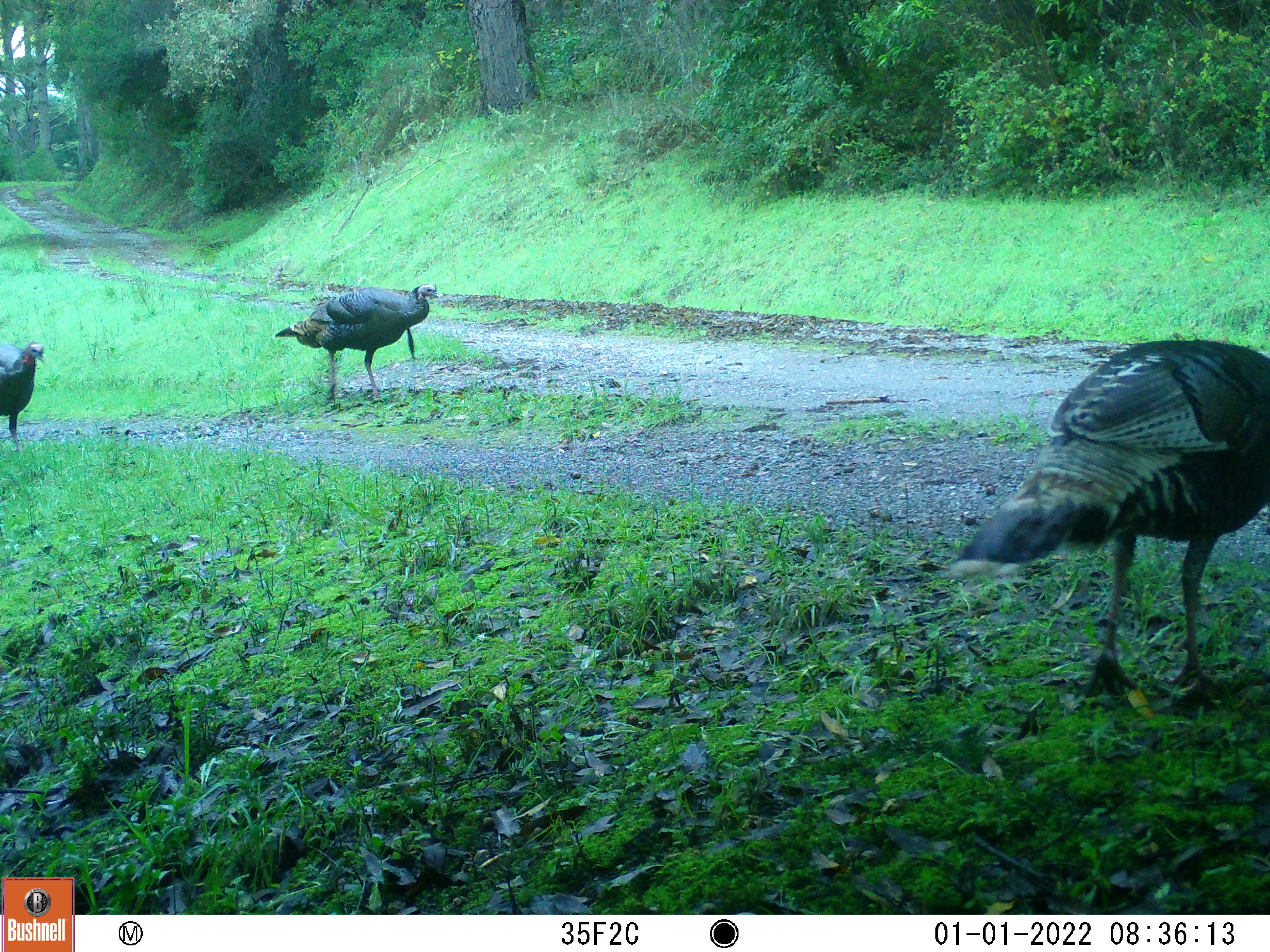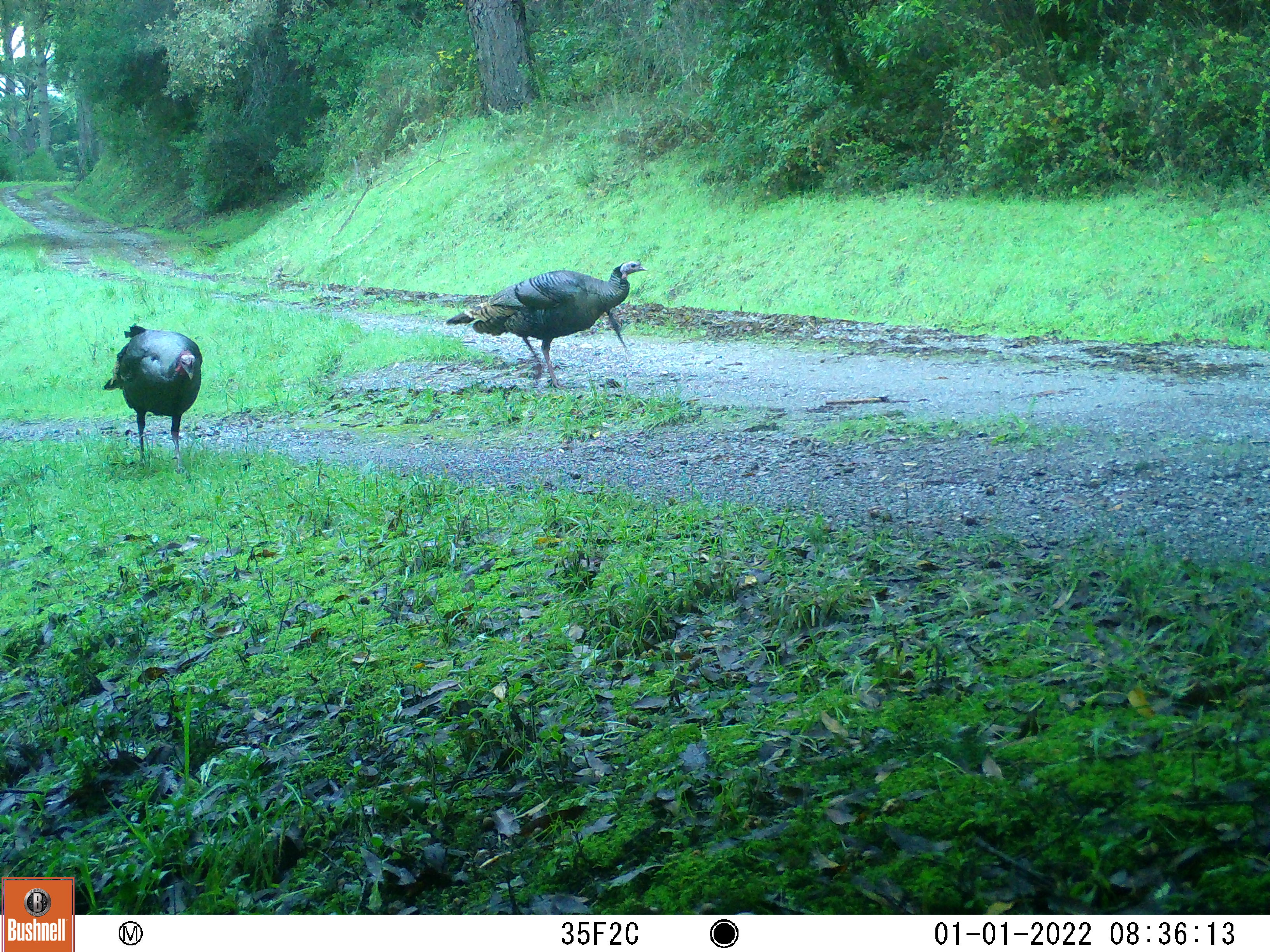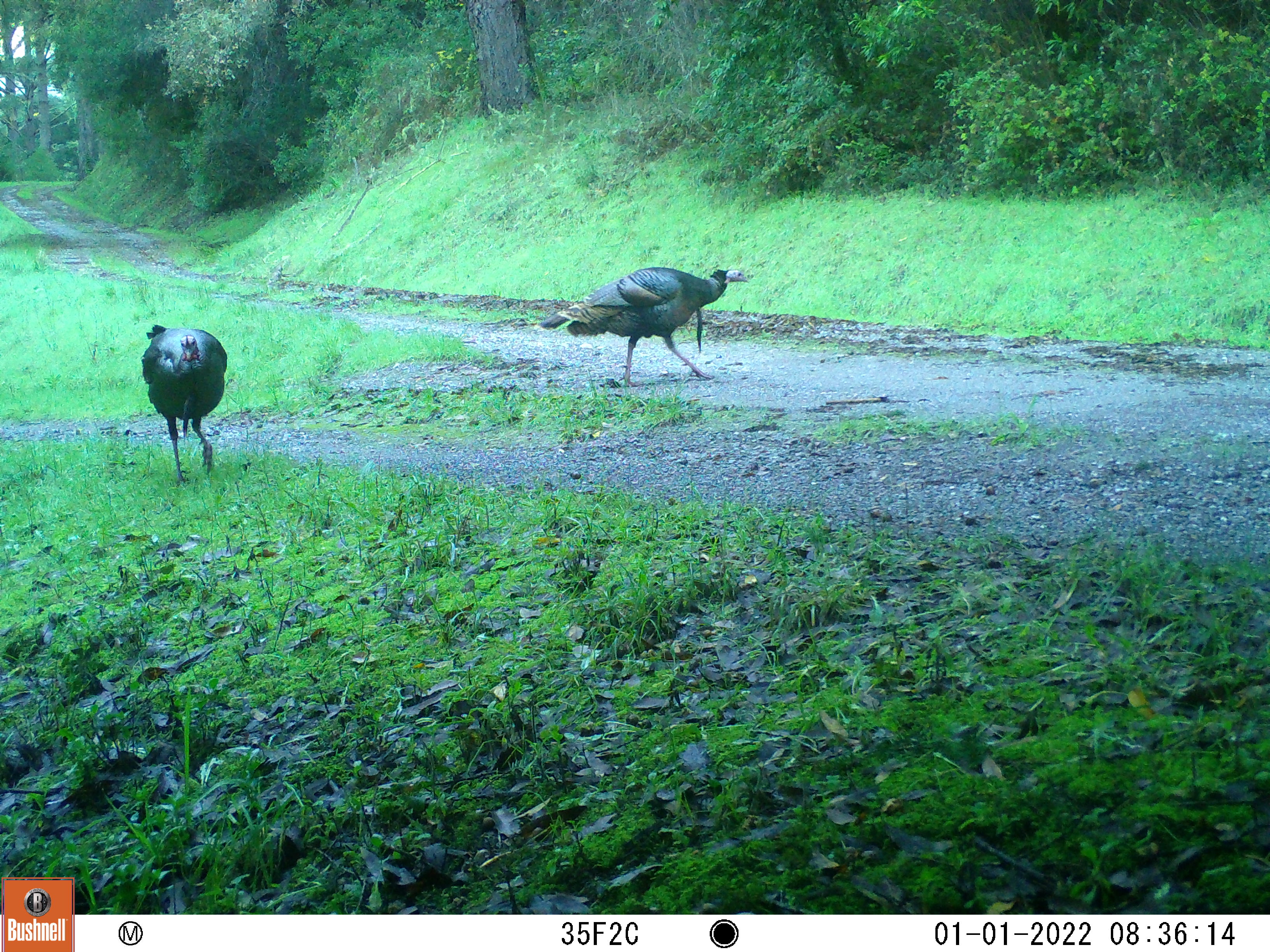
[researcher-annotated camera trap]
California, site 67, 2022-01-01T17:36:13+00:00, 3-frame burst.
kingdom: Animalia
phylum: Chordata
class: Aves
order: Galliformes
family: Phasianidae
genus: Meleagris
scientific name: Meleagris gallopavo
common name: turkey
Turkey (Meleagris gallopavo).